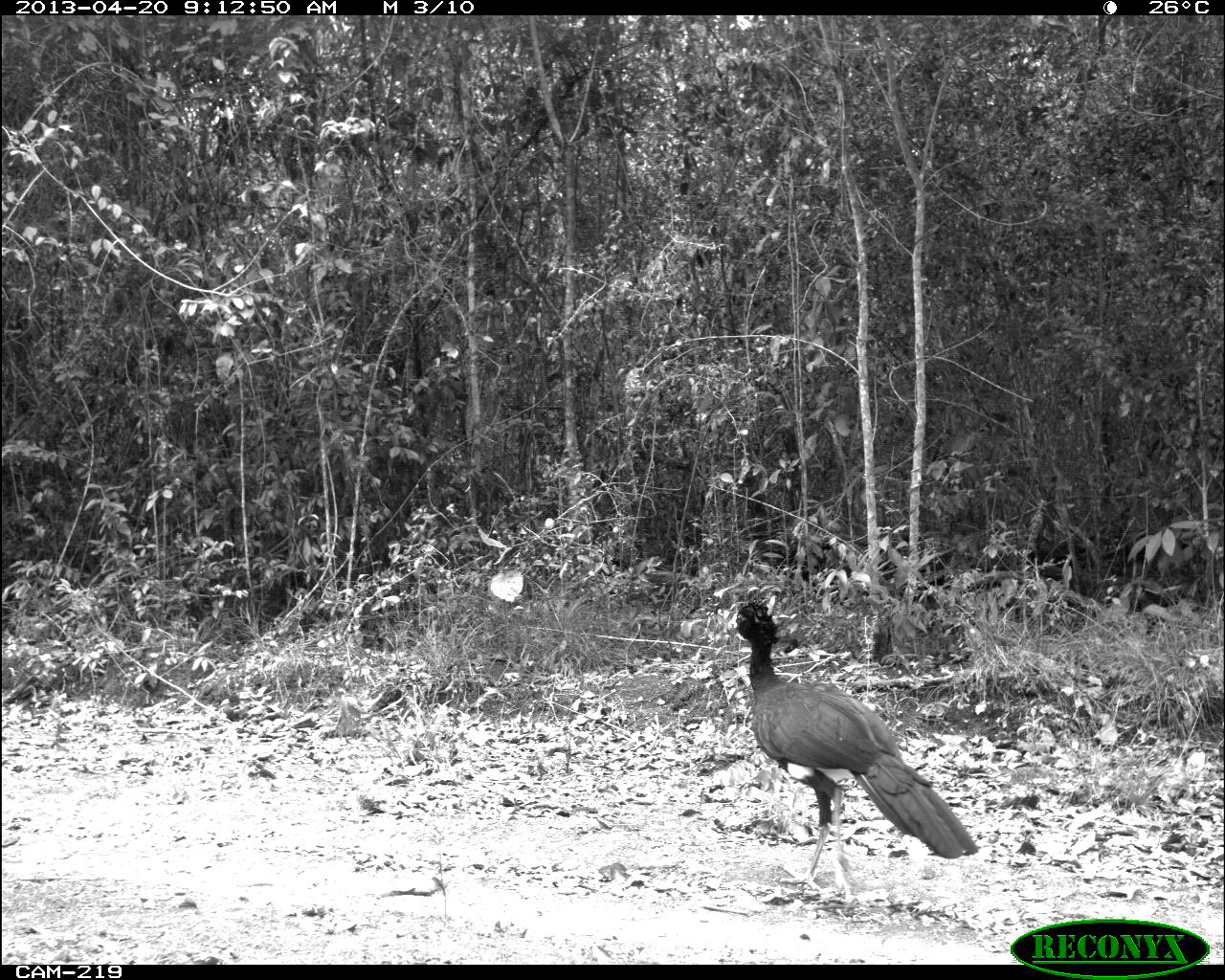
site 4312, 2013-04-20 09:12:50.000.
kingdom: Animalia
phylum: Chordata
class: Aves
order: Galliformes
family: Cracidae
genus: Crax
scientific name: Crax rubra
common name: great curassow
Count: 1.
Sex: male.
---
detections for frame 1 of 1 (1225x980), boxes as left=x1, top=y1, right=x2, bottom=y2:
crax rubra: left=724, top=593, right=976, bottom=898